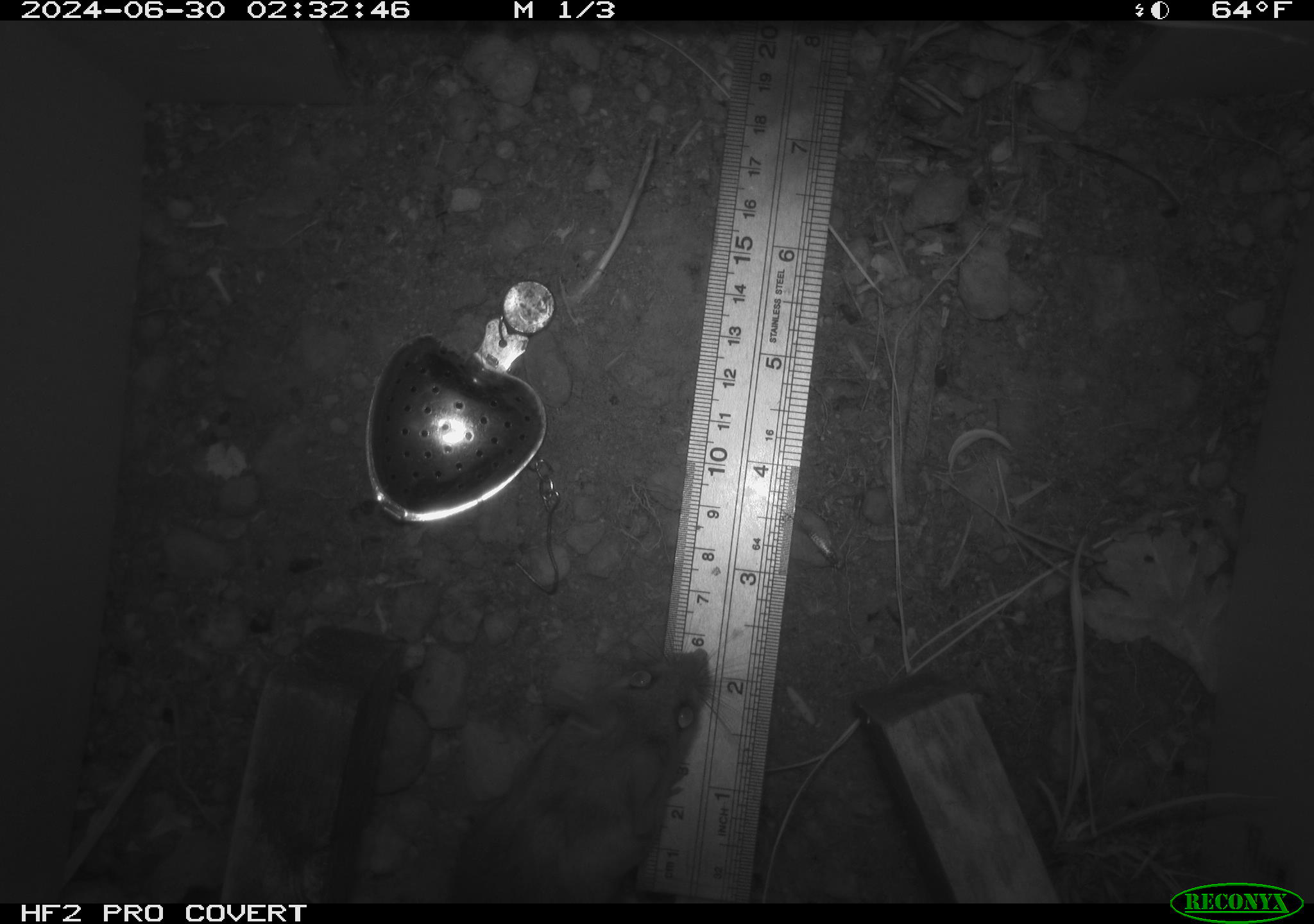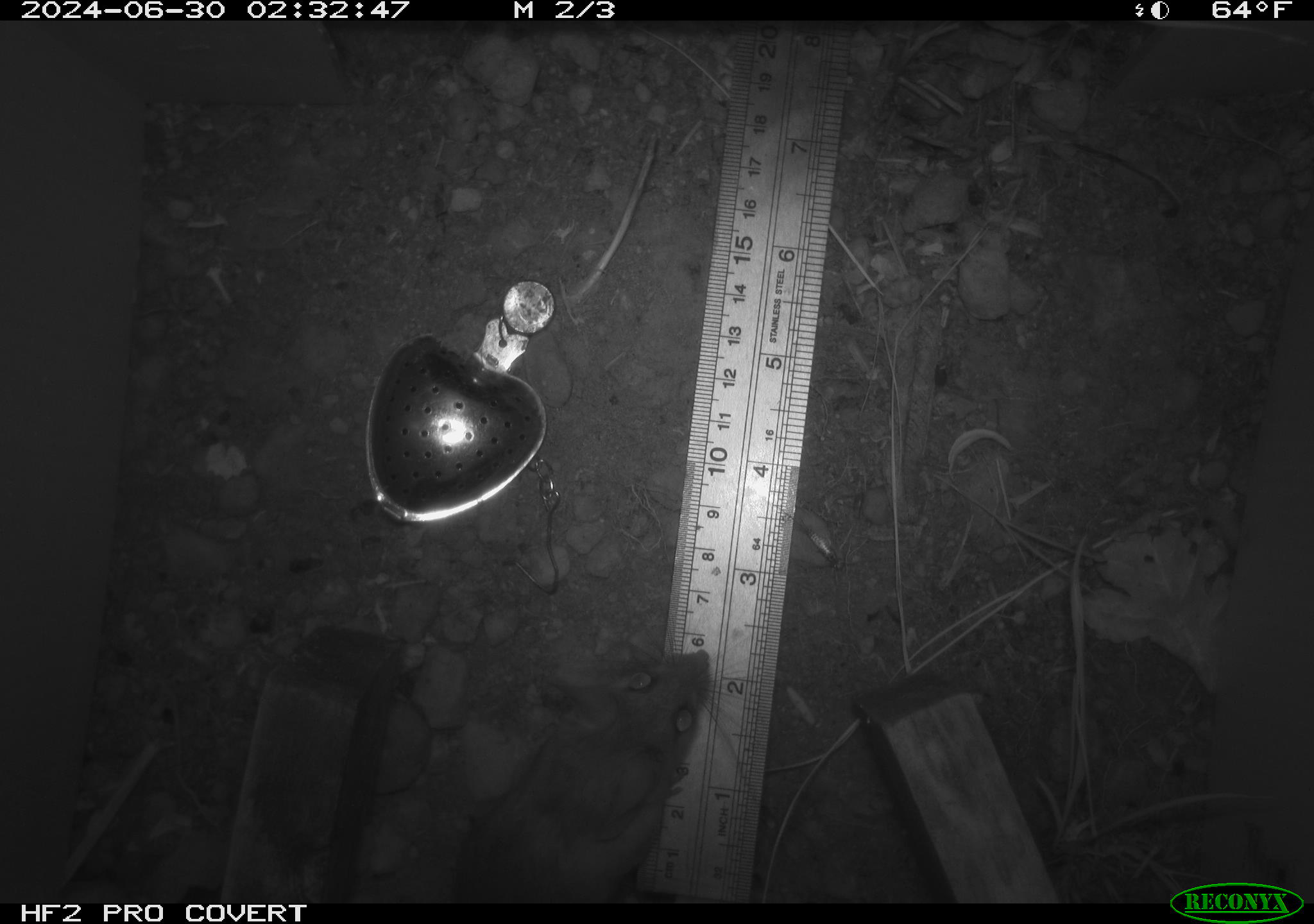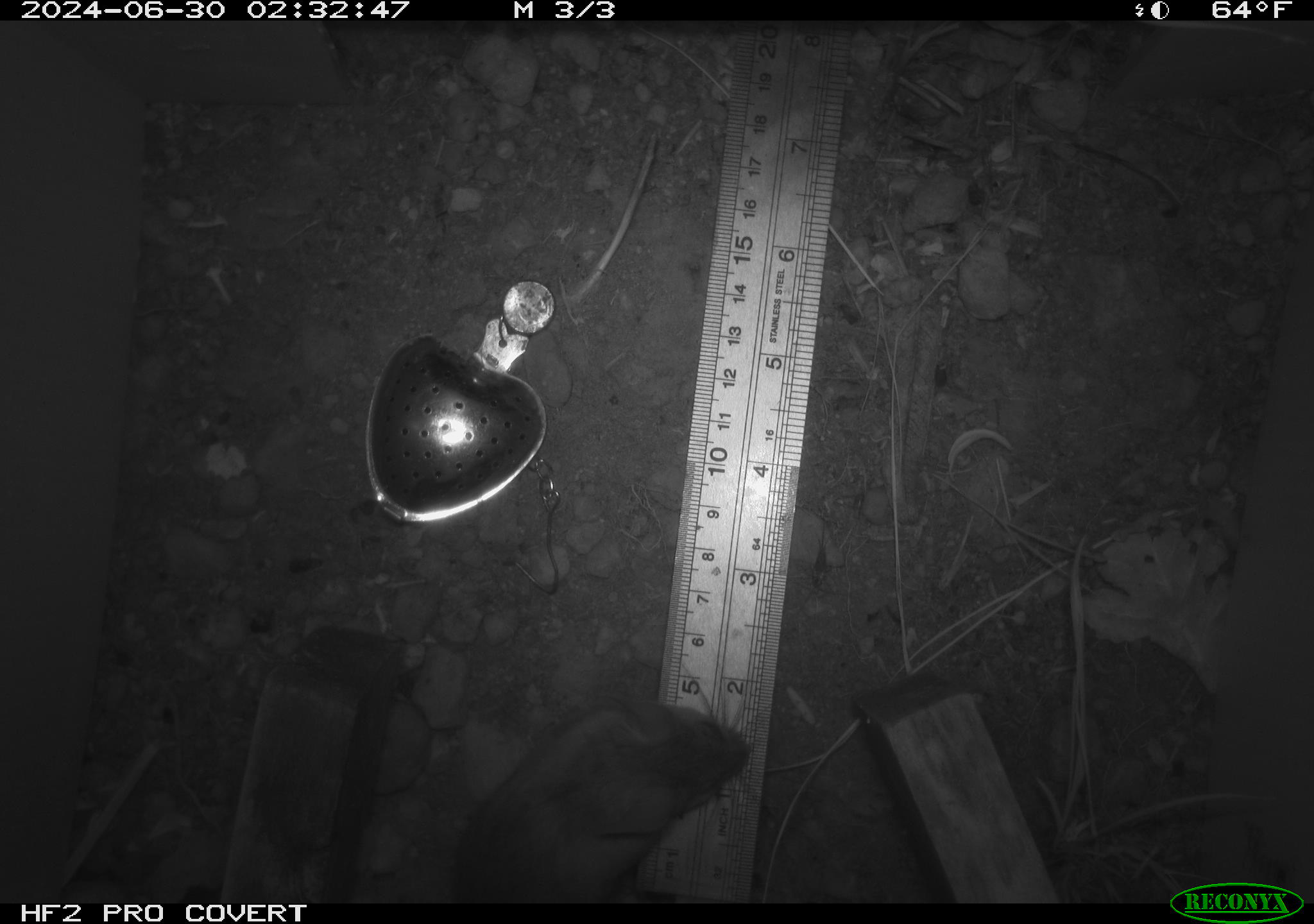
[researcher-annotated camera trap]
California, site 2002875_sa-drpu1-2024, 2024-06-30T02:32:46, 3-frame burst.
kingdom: Animalia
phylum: Chordata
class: Mammalia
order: Rodentia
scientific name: Rodentia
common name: rodent